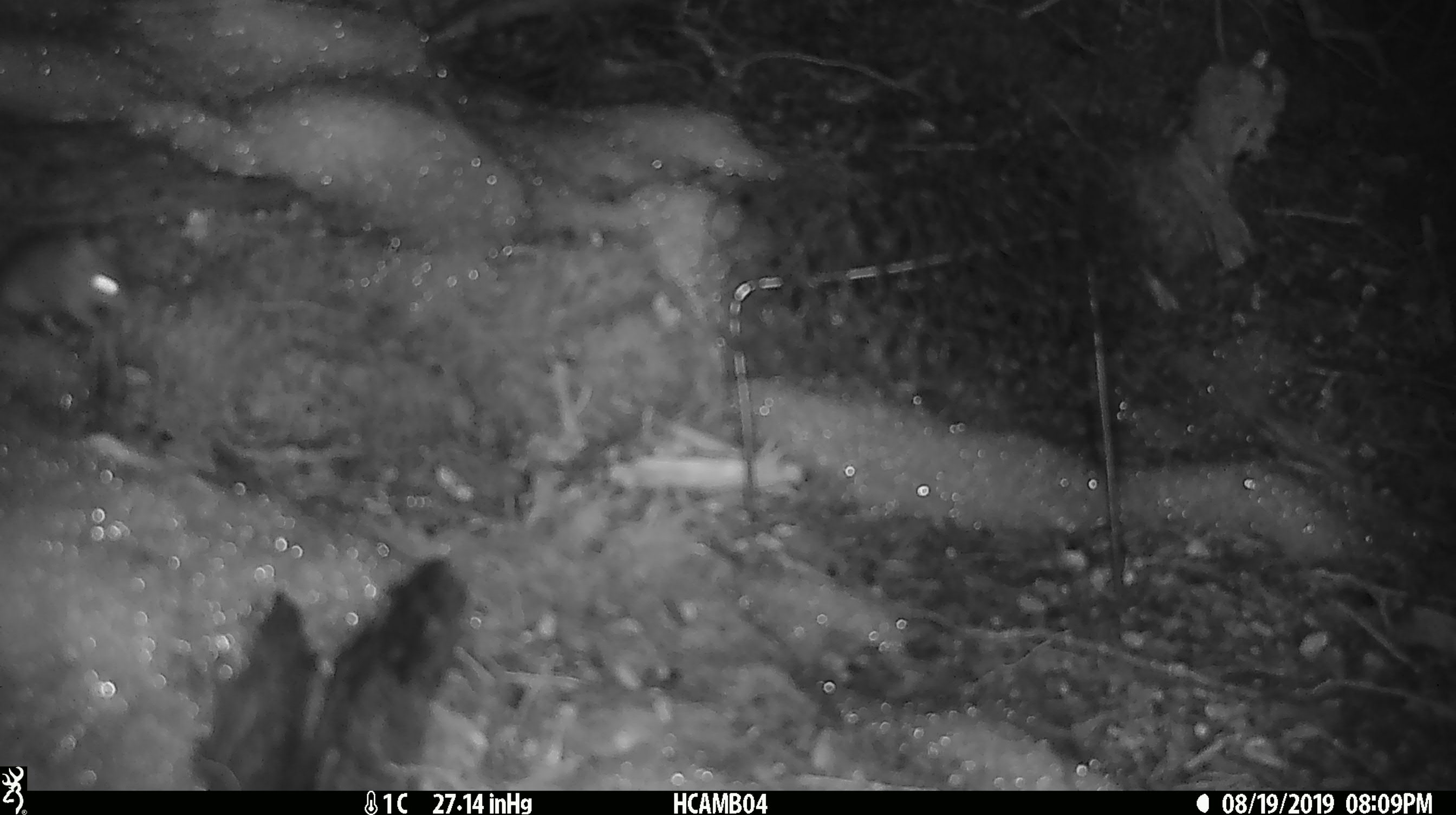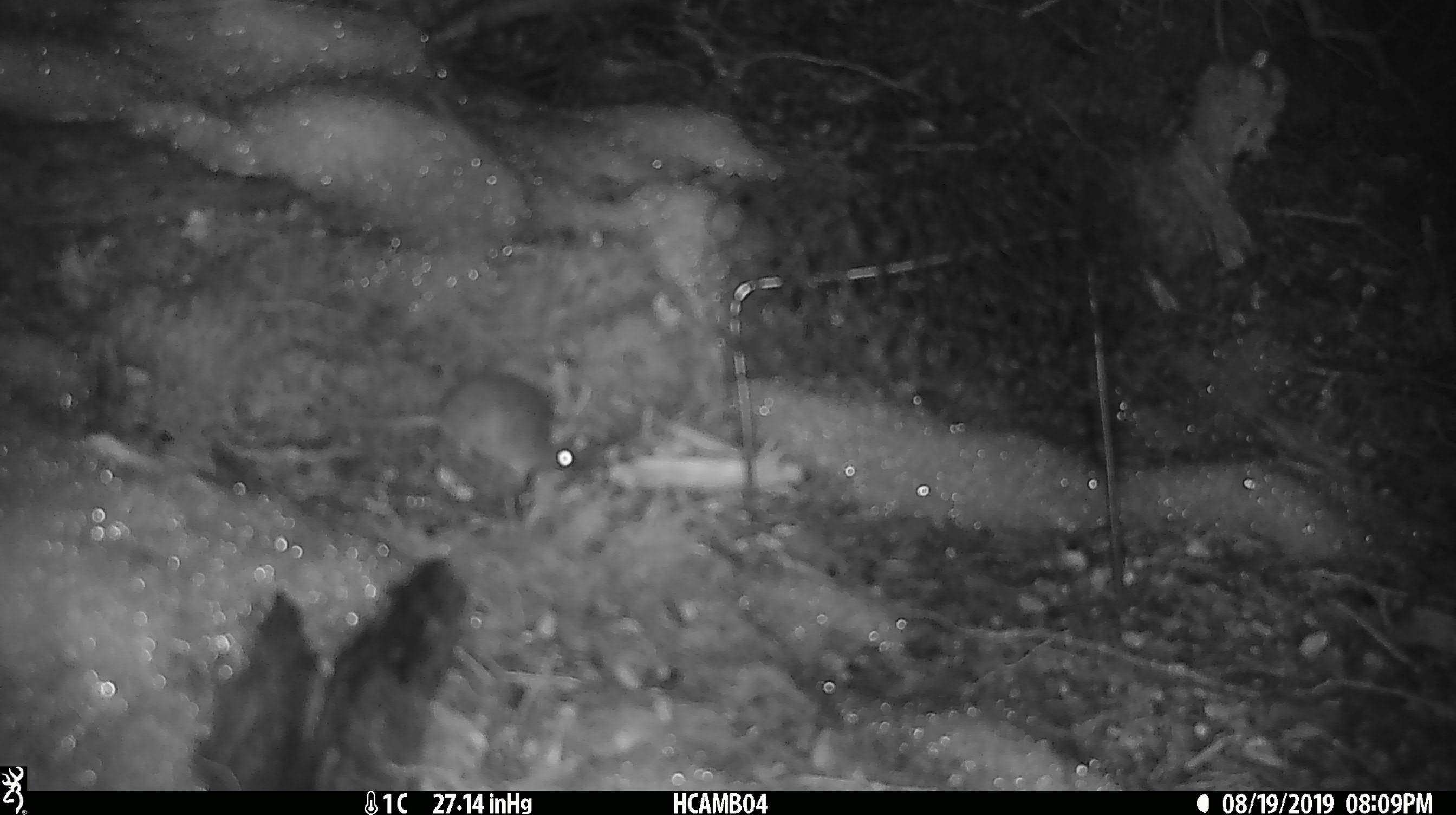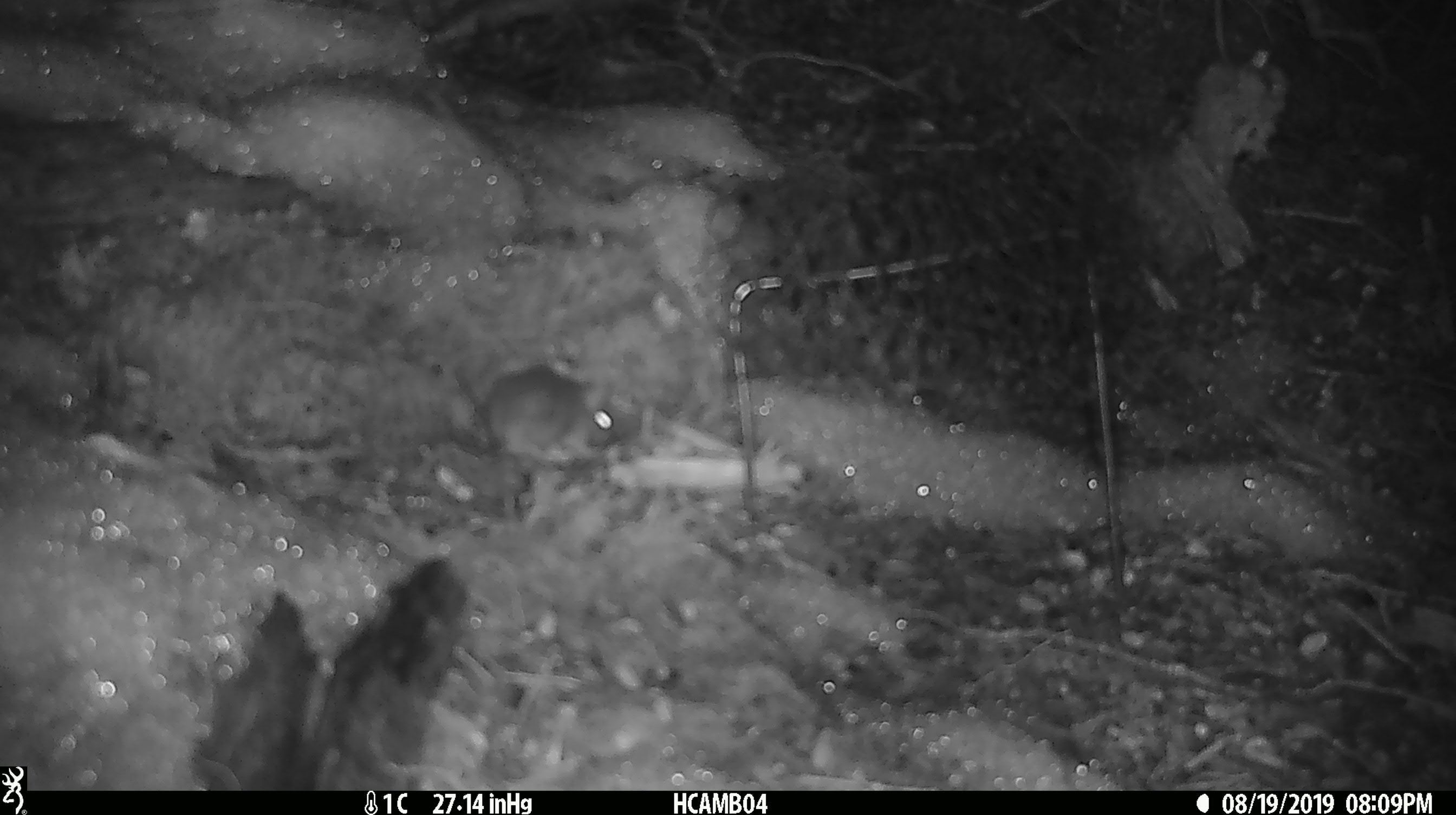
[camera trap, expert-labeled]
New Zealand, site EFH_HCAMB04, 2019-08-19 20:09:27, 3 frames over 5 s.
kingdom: Animalia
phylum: Chordata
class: Mammalia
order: Rodentia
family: Muridae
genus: Mus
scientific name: Mus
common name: mouse